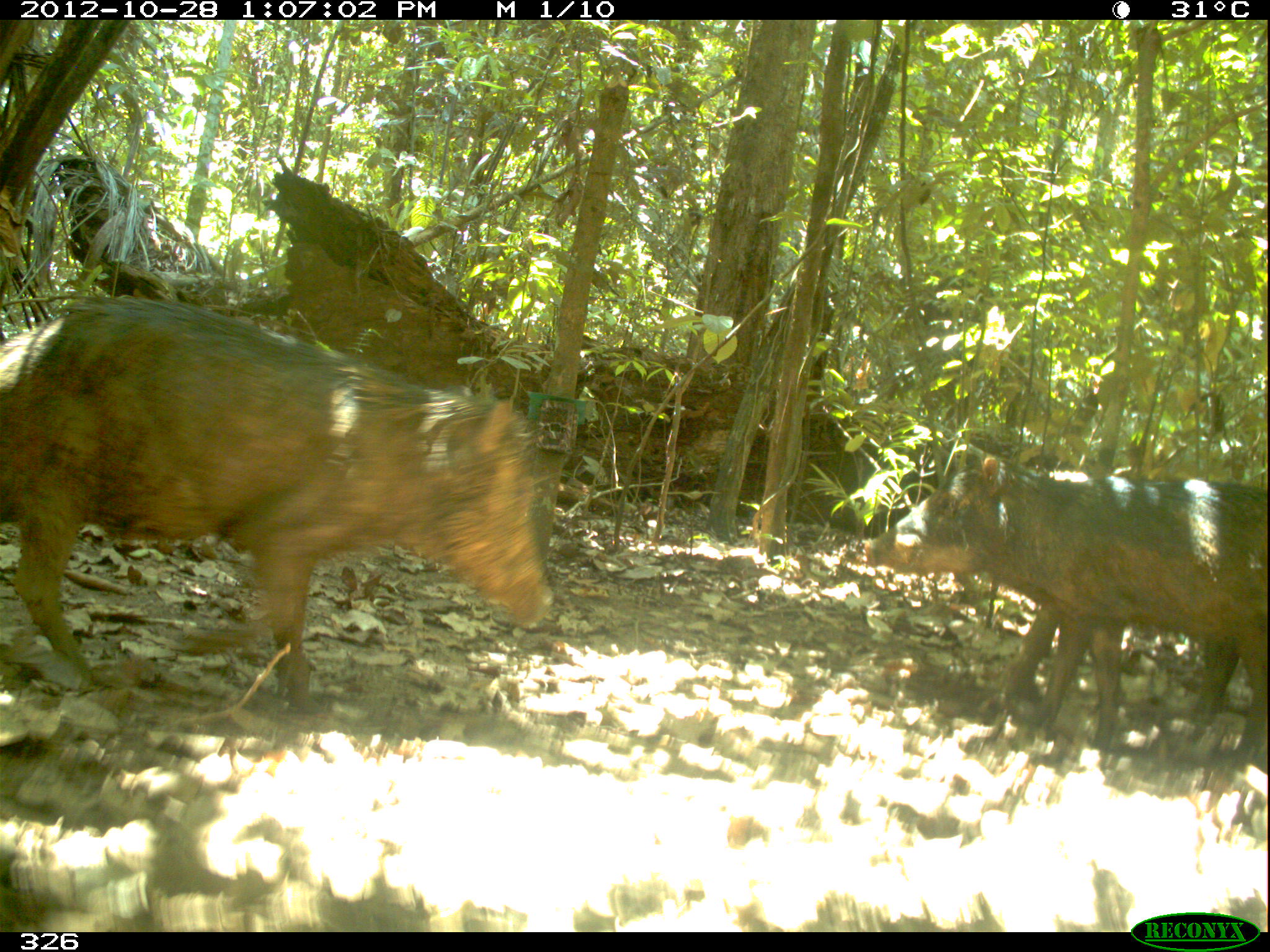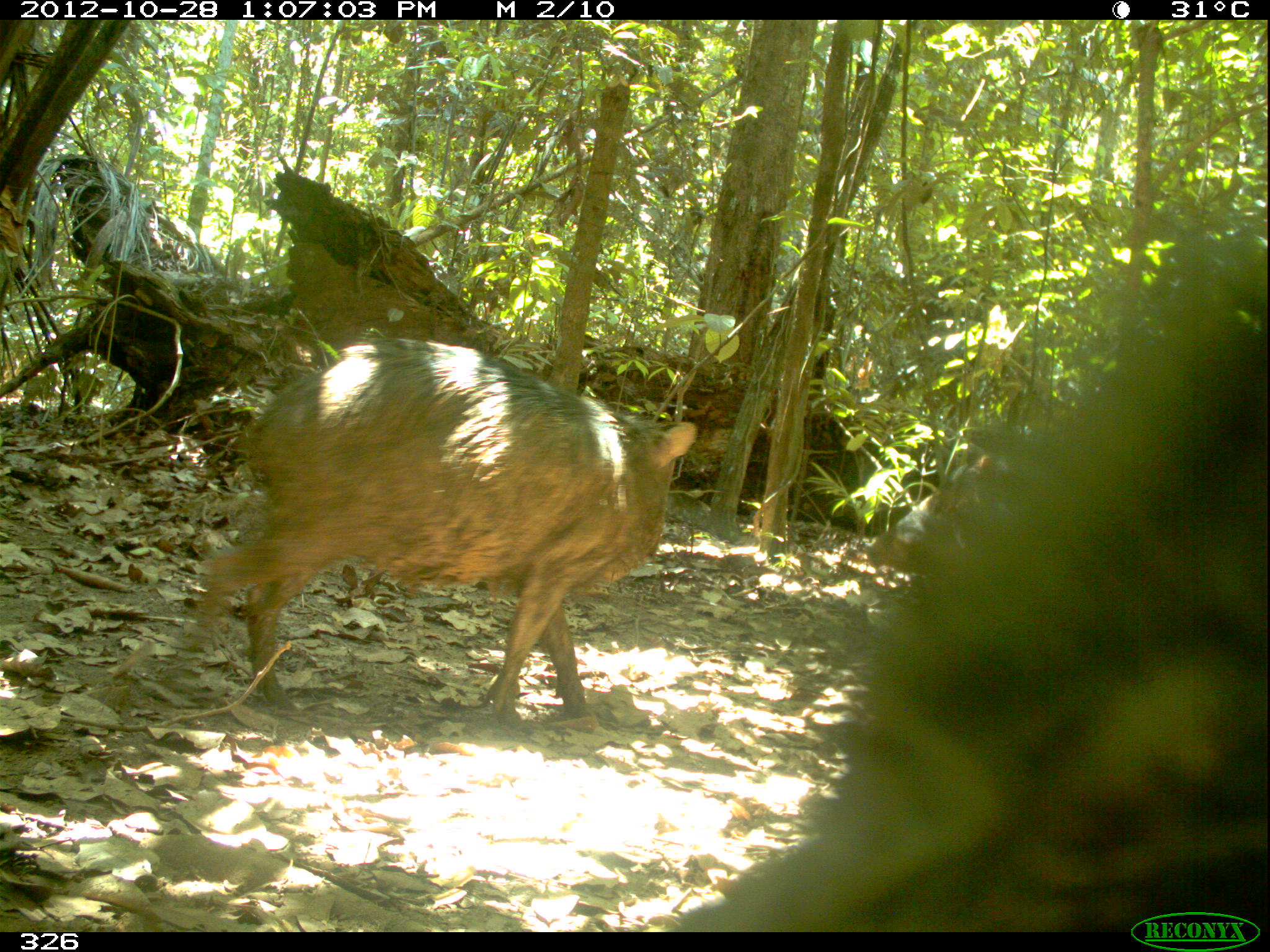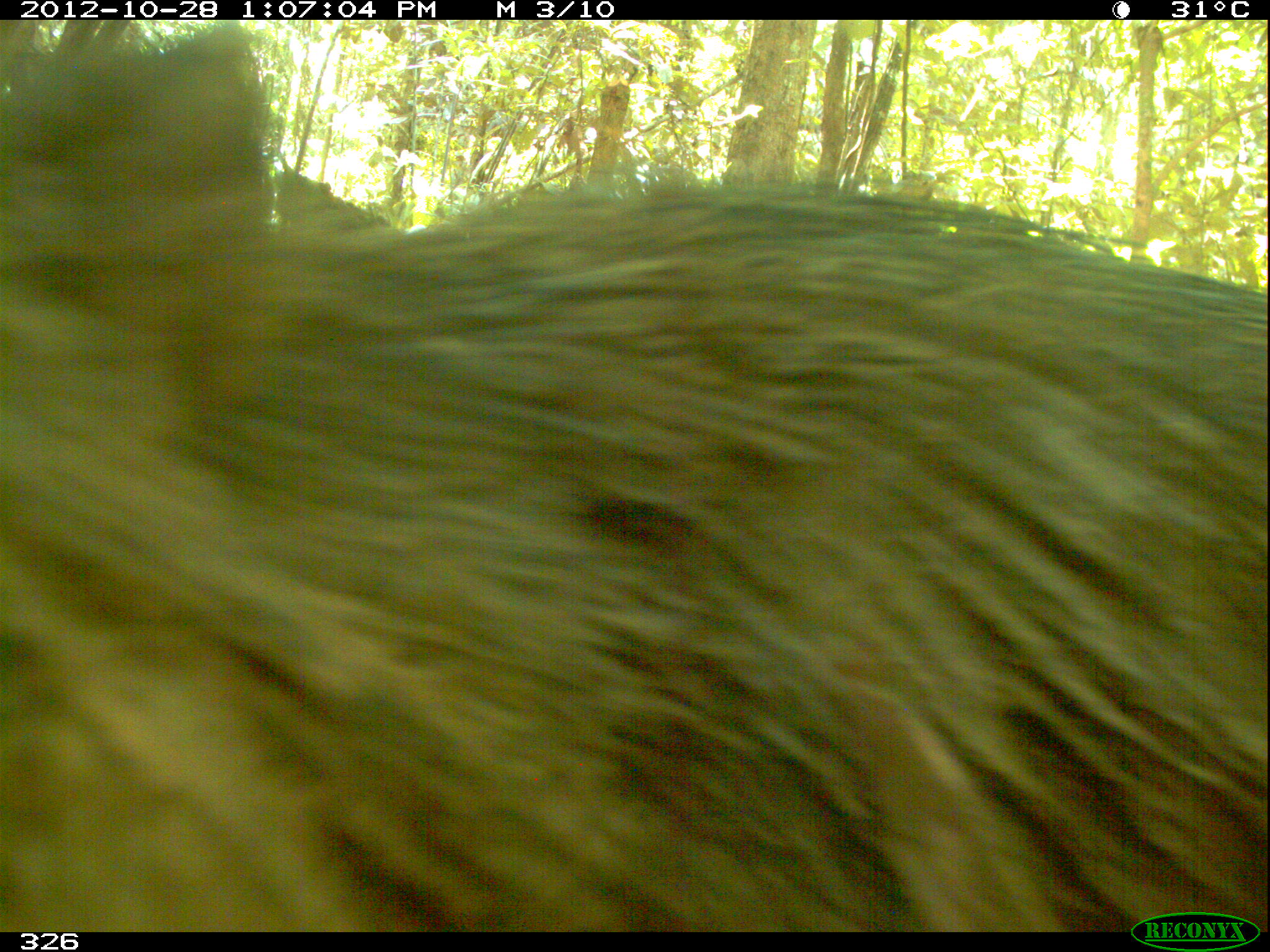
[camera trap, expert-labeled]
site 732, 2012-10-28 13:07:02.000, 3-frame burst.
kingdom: Animalia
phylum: Chordata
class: Mammalia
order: Artiodactyla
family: Tayassuidae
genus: Tayassu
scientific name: Tayassu pecari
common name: white-lipped peccary